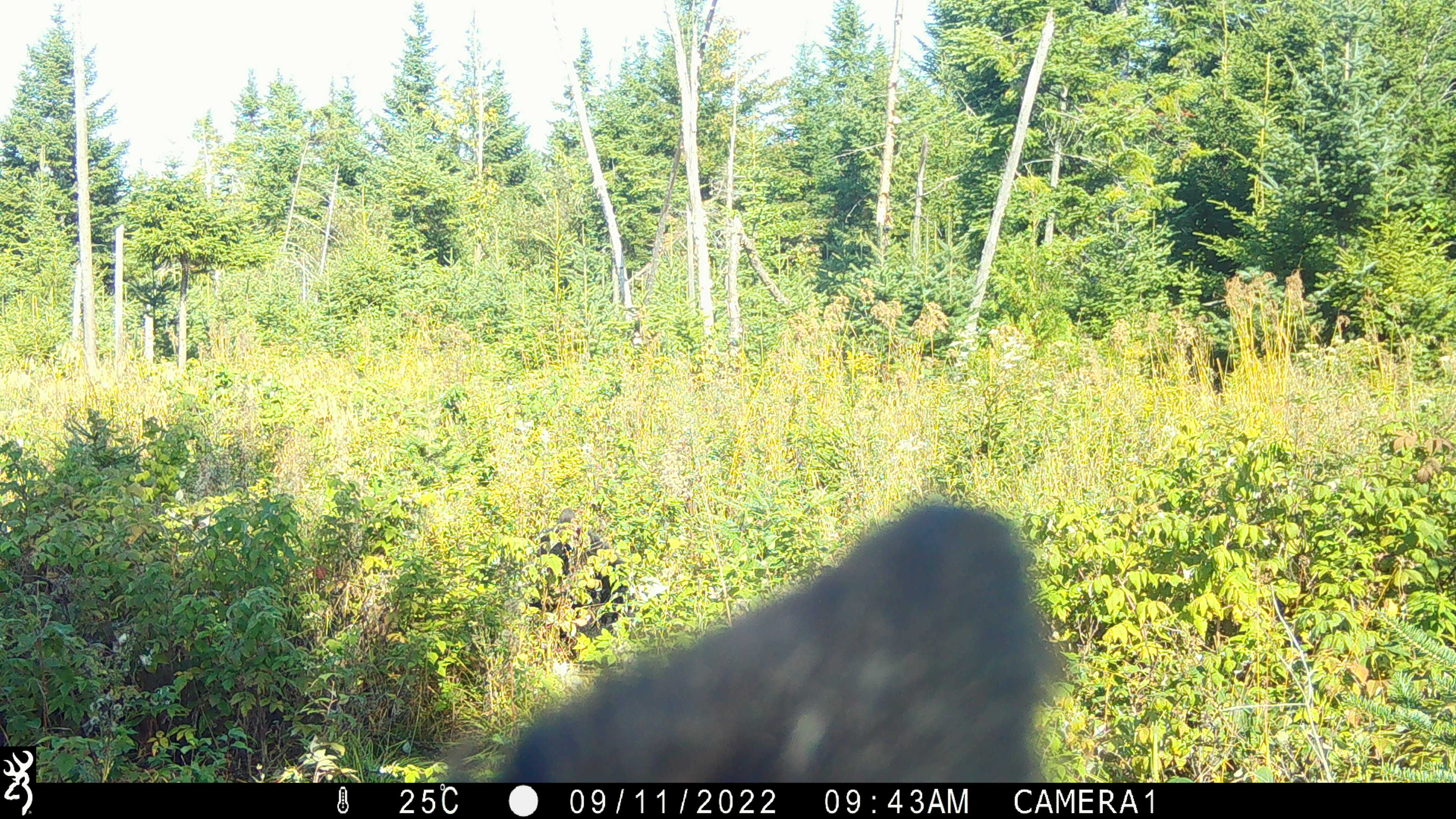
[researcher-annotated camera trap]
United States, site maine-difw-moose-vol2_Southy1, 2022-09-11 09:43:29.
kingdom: Animalia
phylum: Chordata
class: Mammalia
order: Carnivora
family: Ursidae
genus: Ursus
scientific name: Ursus americanus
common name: black bear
Black bear (Ursus americanus).